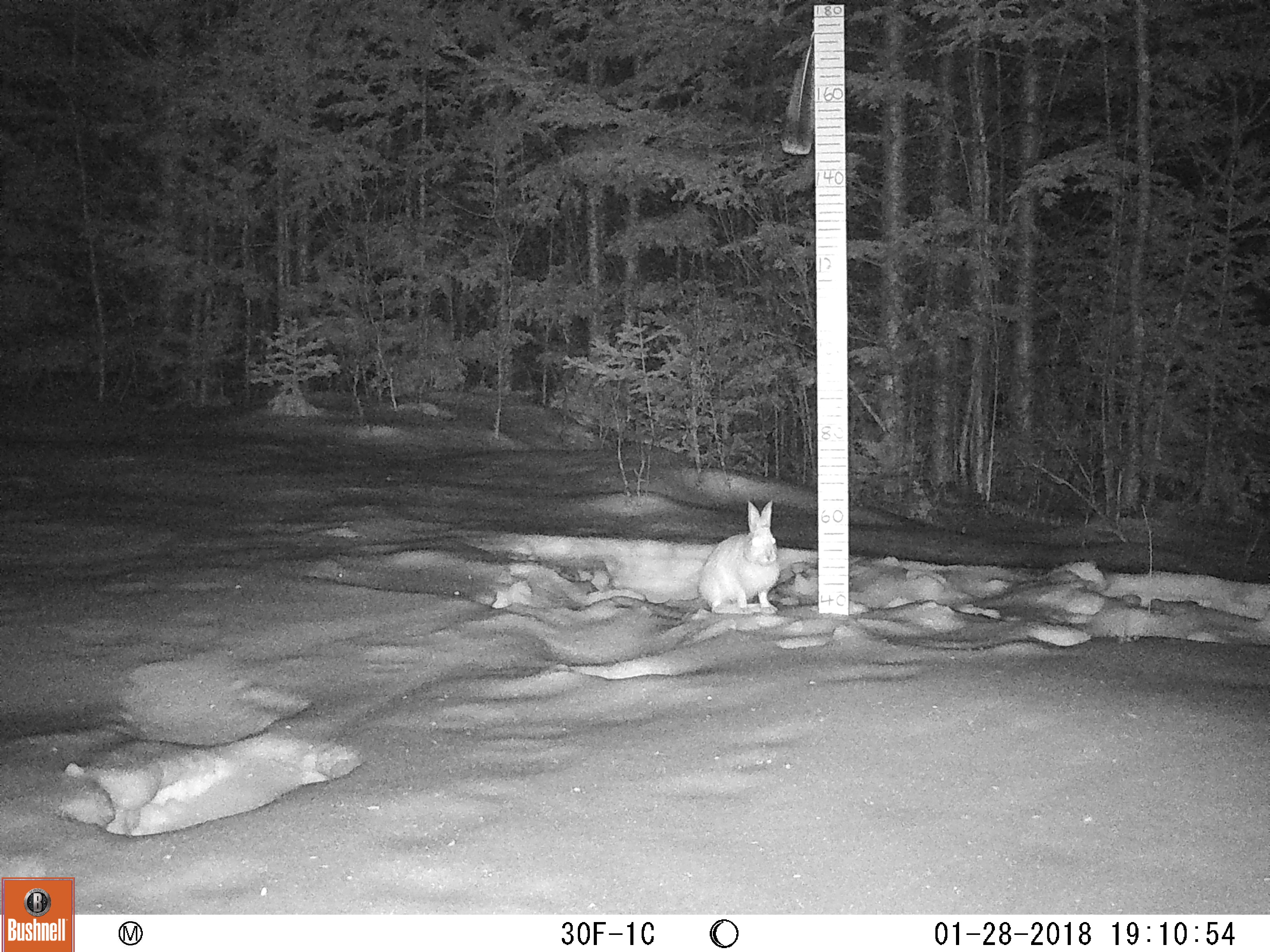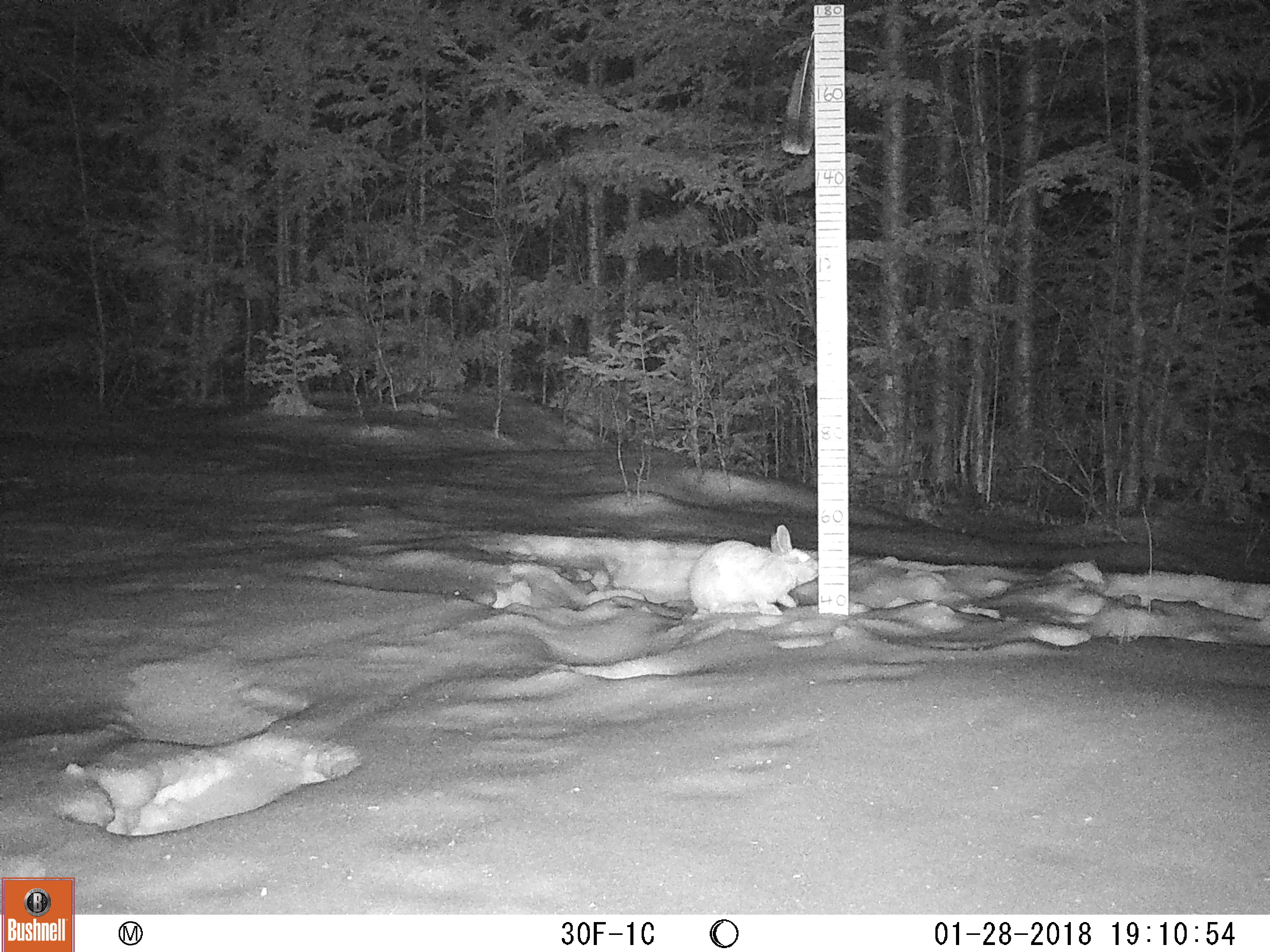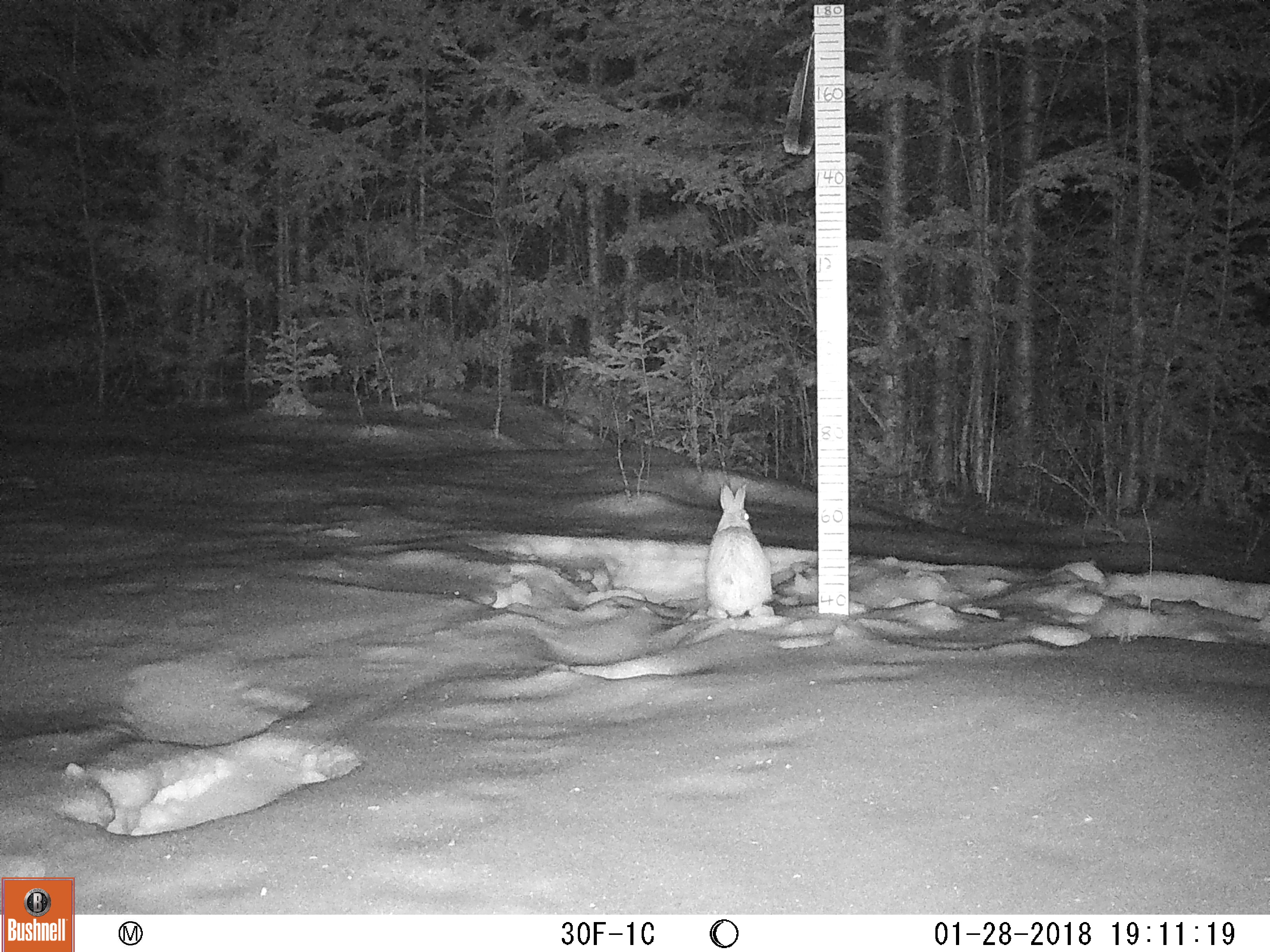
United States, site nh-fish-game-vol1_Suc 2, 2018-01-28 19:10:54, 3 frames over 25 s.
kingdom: Animalia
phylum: Chordata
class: Mammalia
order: Lagomorpha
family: Leporidae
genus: Lepus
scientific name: Lepus americanus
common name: snowshoe hare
Snowshoe hare (Lepus americanus).